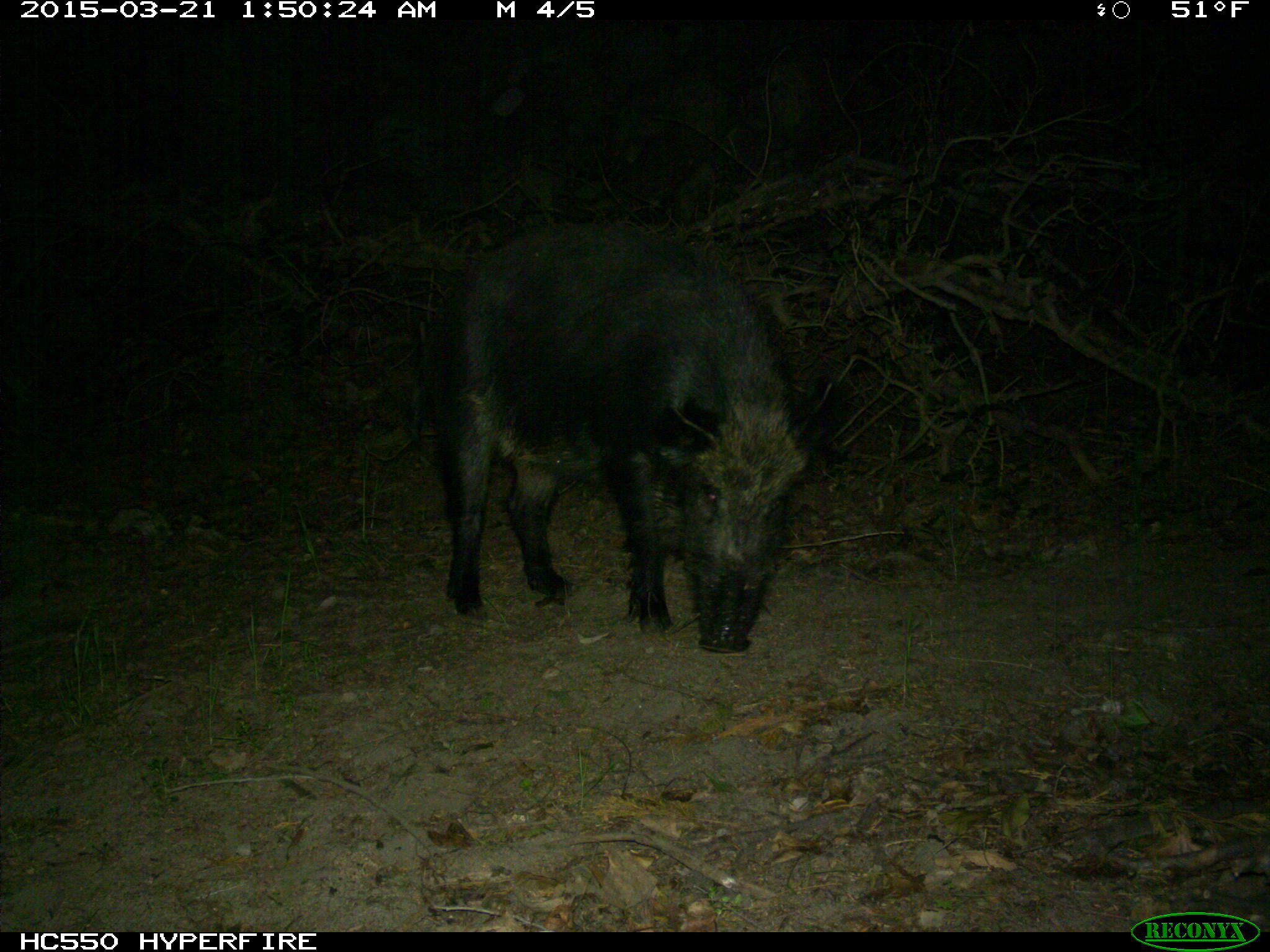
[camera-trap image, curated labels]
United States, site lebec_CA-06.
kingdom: Animalia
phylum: Chordata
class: Mammalia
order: Artiodactyla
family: Suidae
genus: Sus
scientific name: Sus scrofa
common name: wild boar